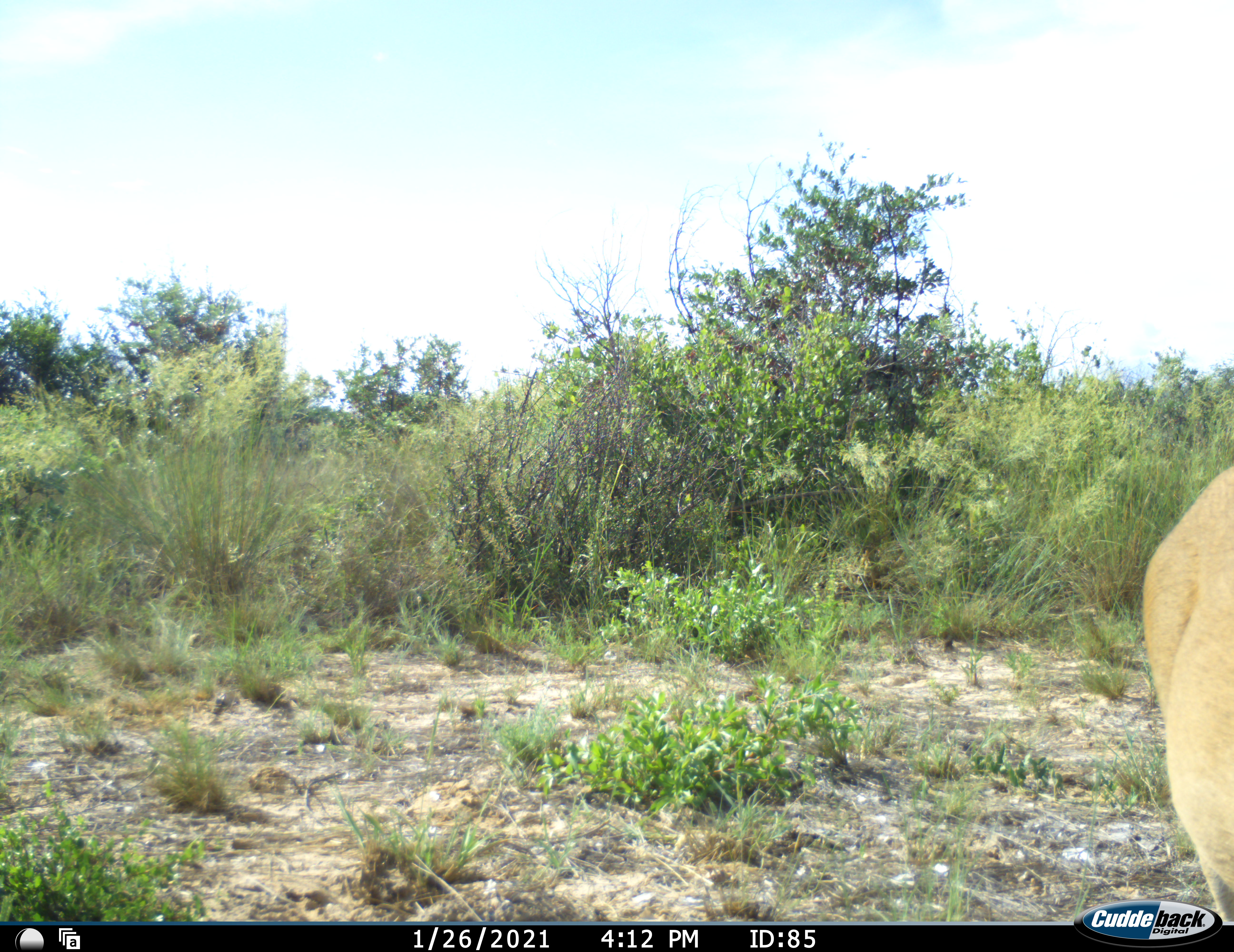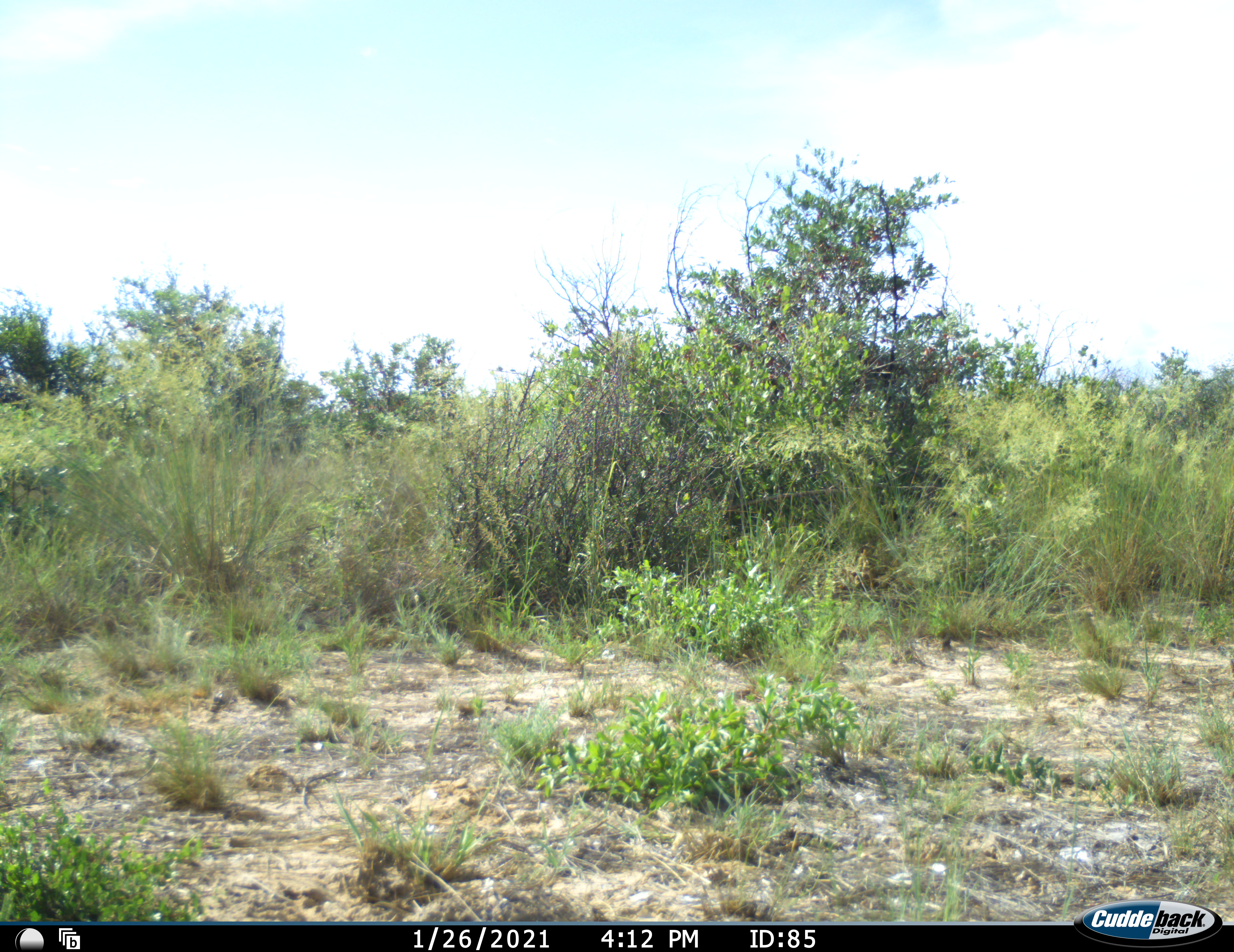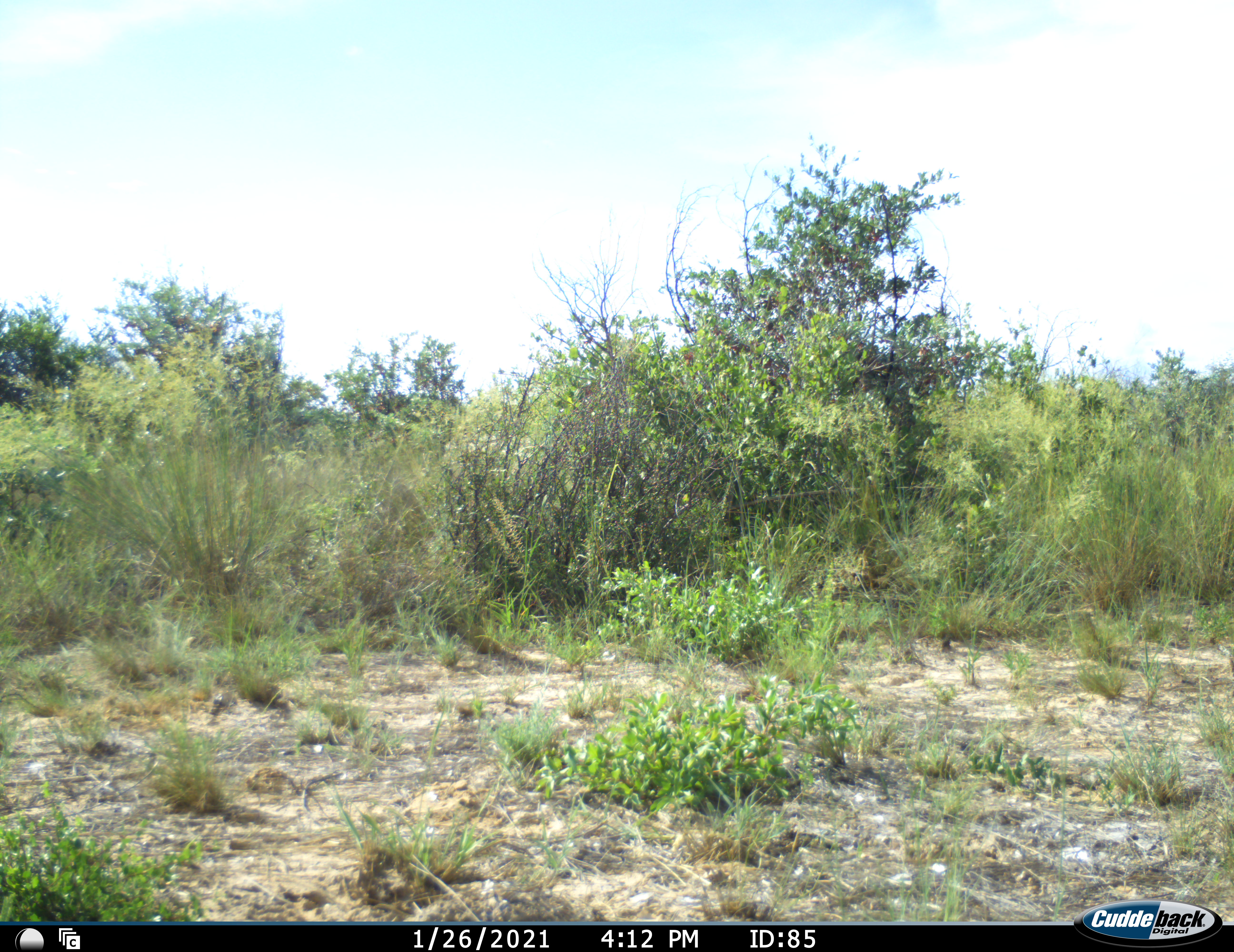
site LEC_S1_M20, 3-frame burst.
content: unidentified animal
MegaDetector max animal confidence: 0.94